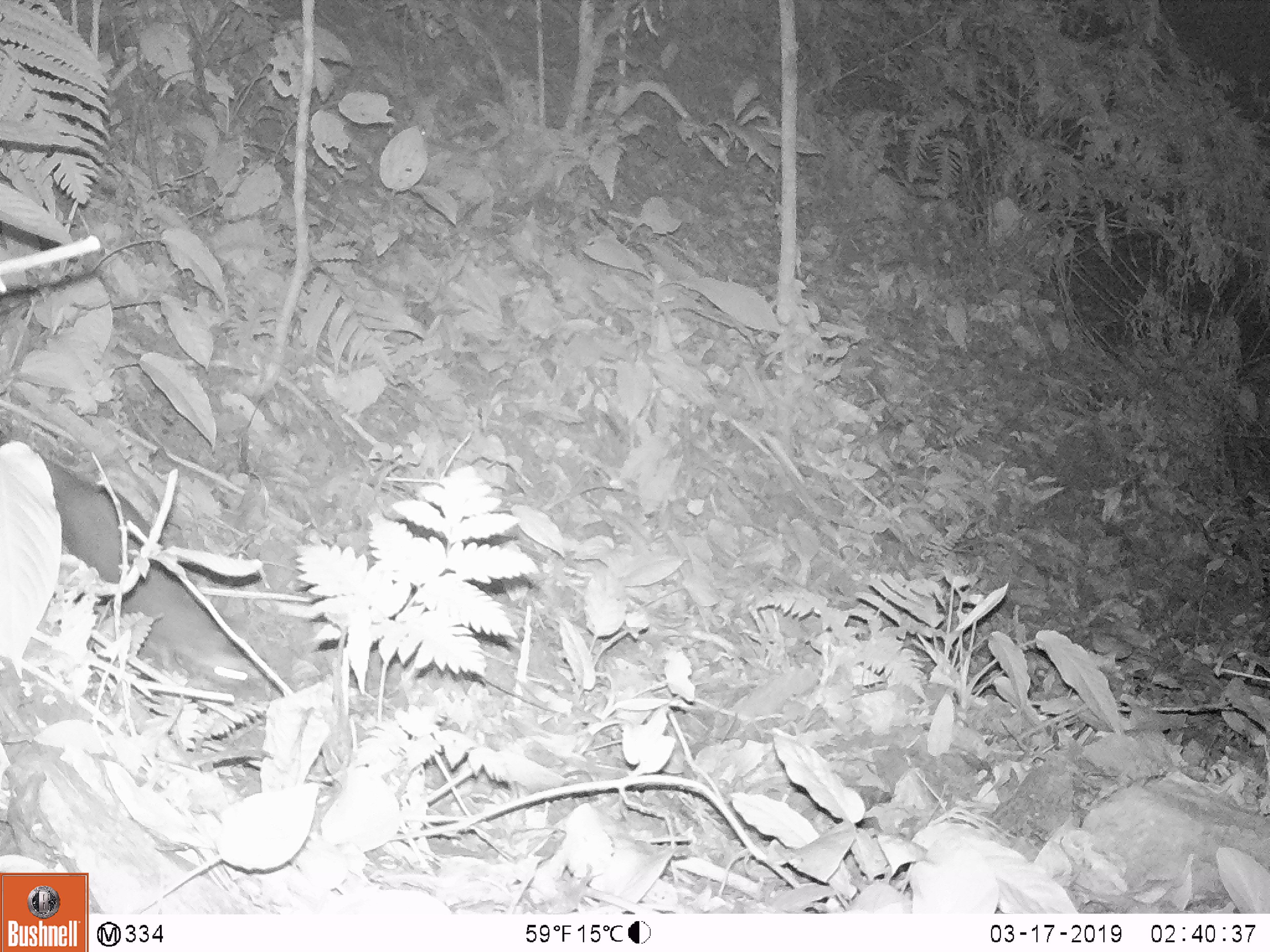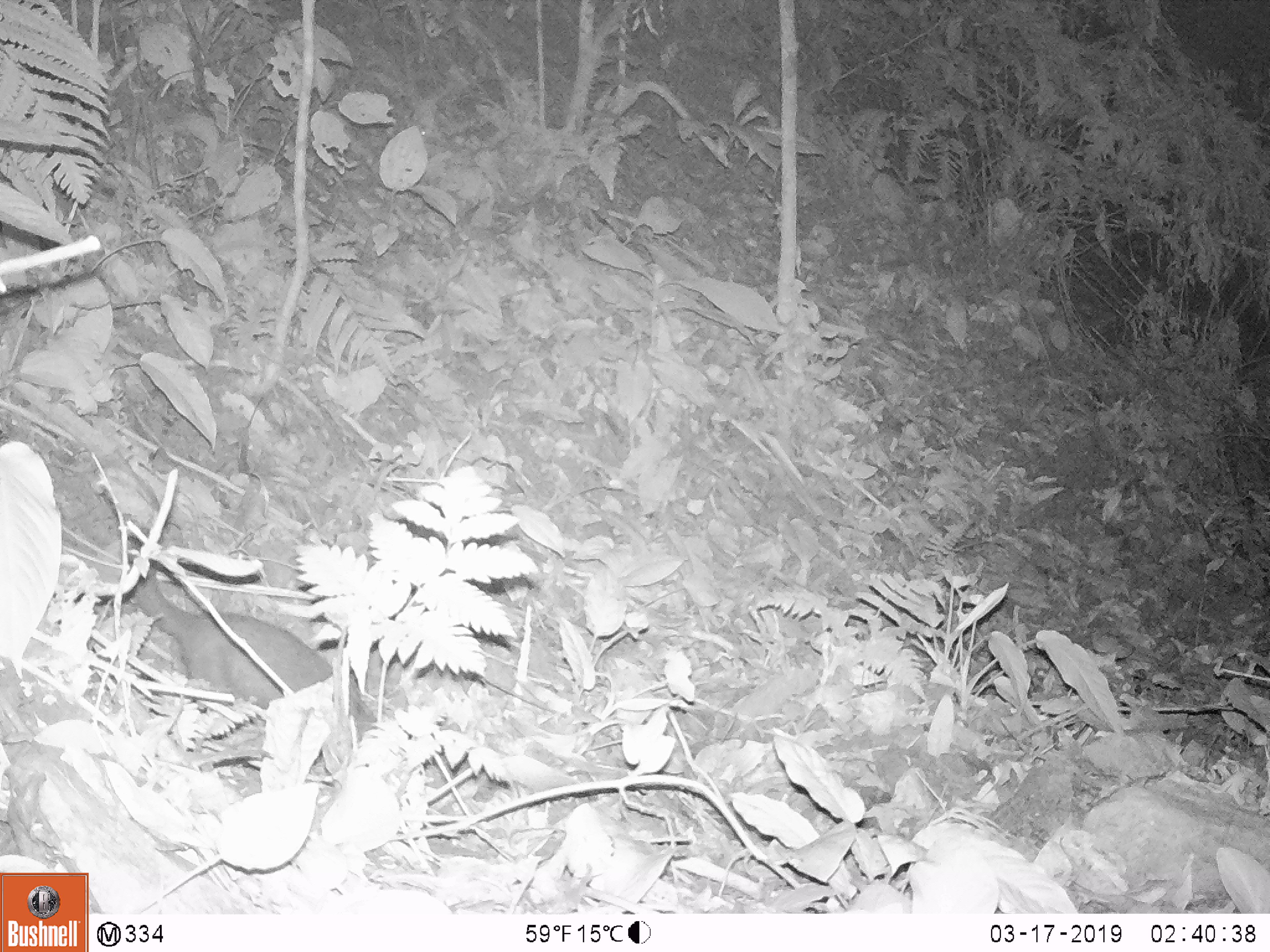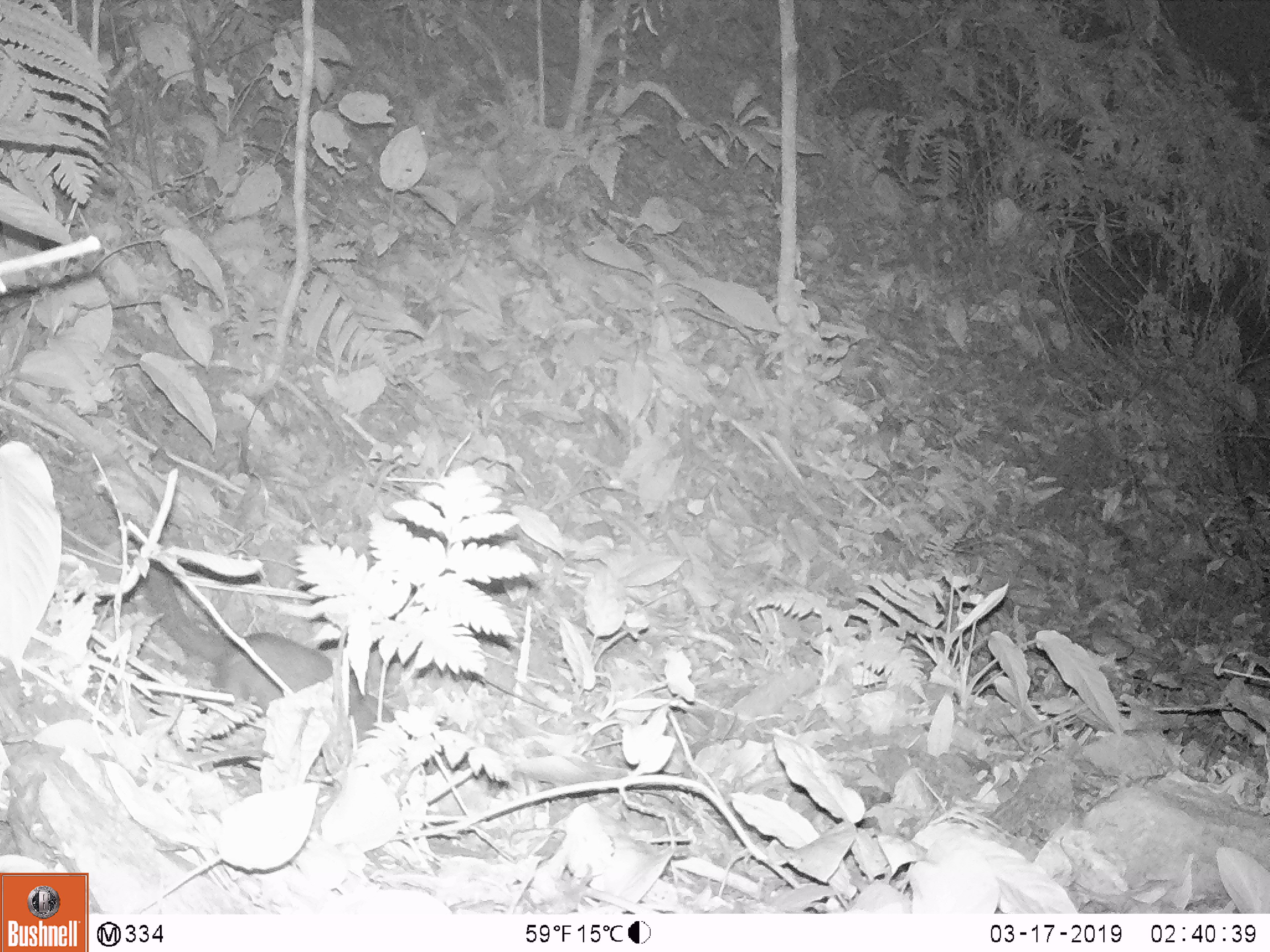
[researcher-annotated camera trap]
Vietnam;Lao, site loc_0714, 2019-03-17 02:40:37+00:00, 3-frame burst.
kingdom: Animalia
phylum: Chordata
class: Mammalia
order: Carnivora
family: Mustelidae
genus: Melogale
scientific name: Melogale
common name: ferret badger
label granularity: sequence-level